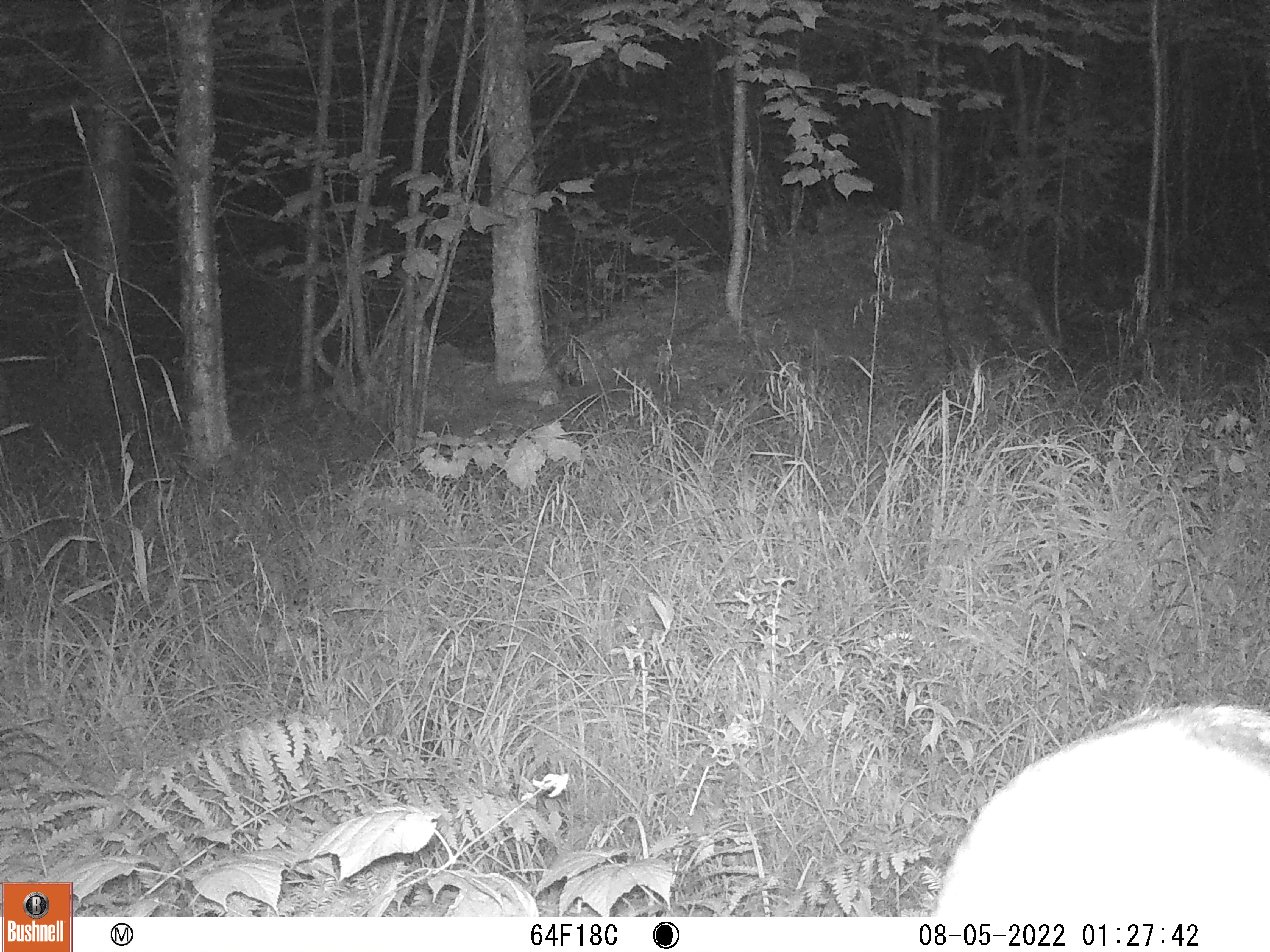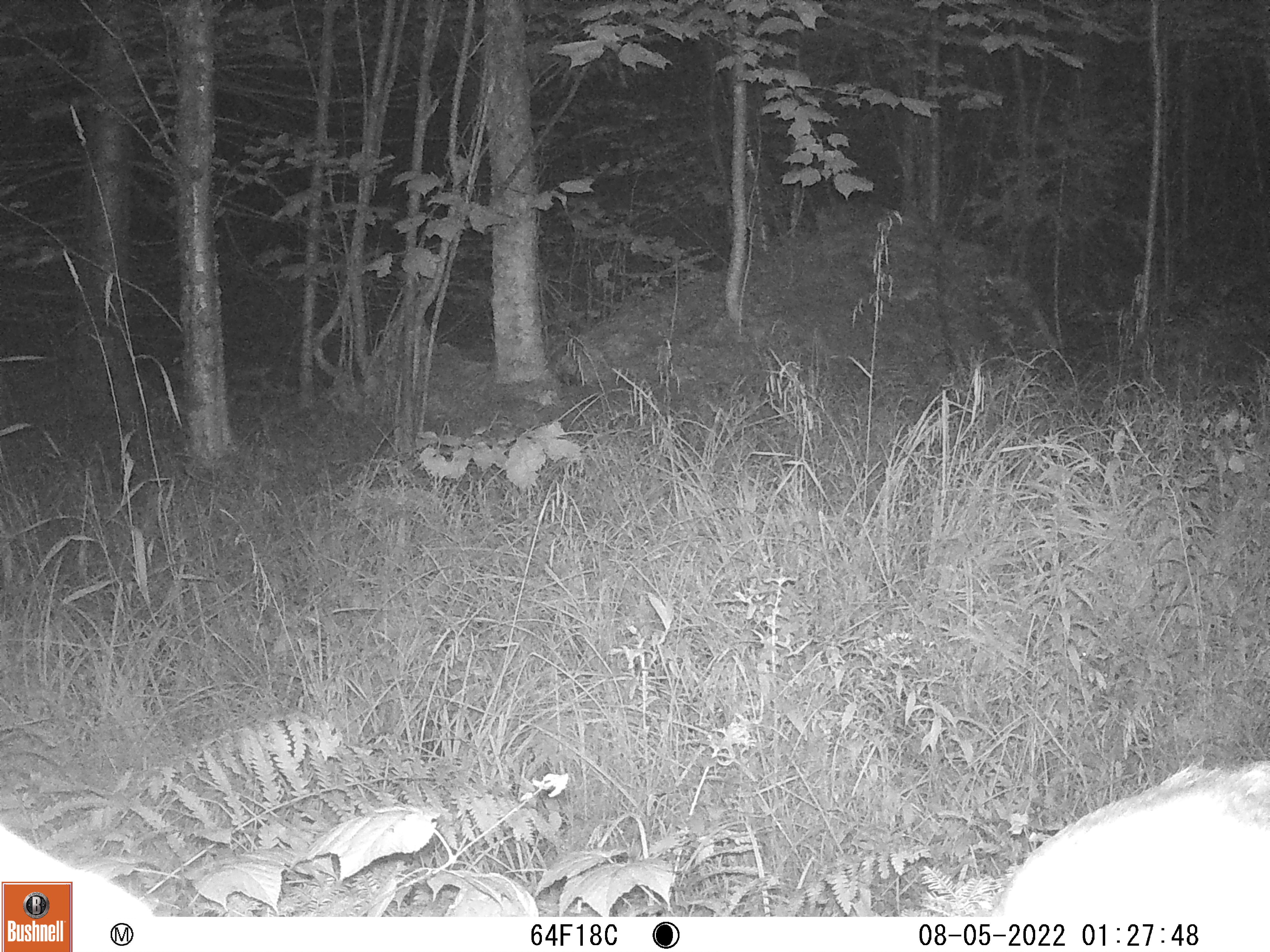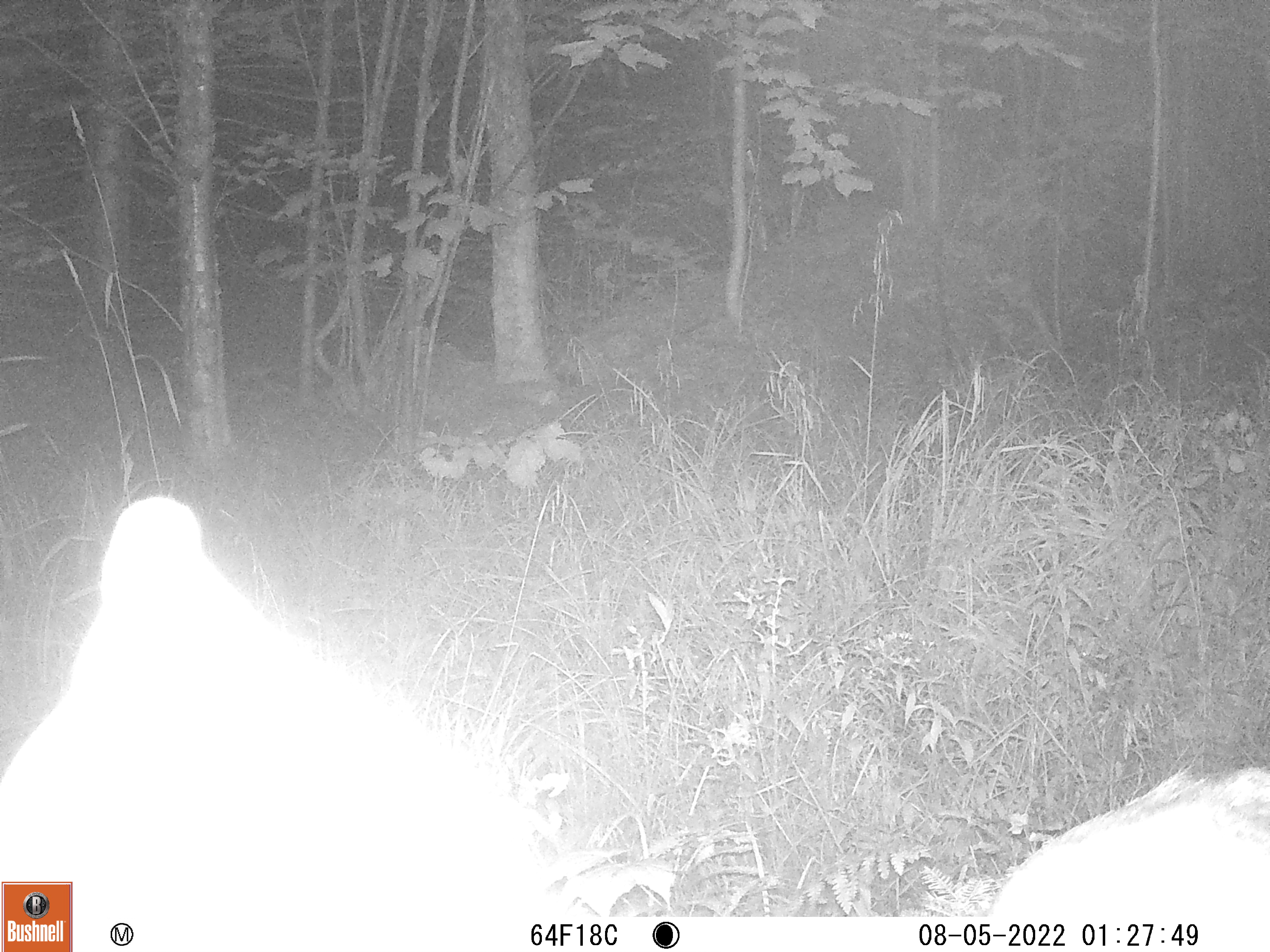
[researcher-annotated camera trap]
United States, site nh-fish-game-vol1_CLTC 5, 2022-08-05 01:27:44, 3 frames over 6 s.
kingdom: Animalia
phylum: Chordata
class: Mammalia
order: Artiodactyla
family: Cervidae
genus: Odocoileus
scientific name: Odocoileus virginianus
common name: white-tailed deer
White-tailed deer (Odocoileus virginianus).